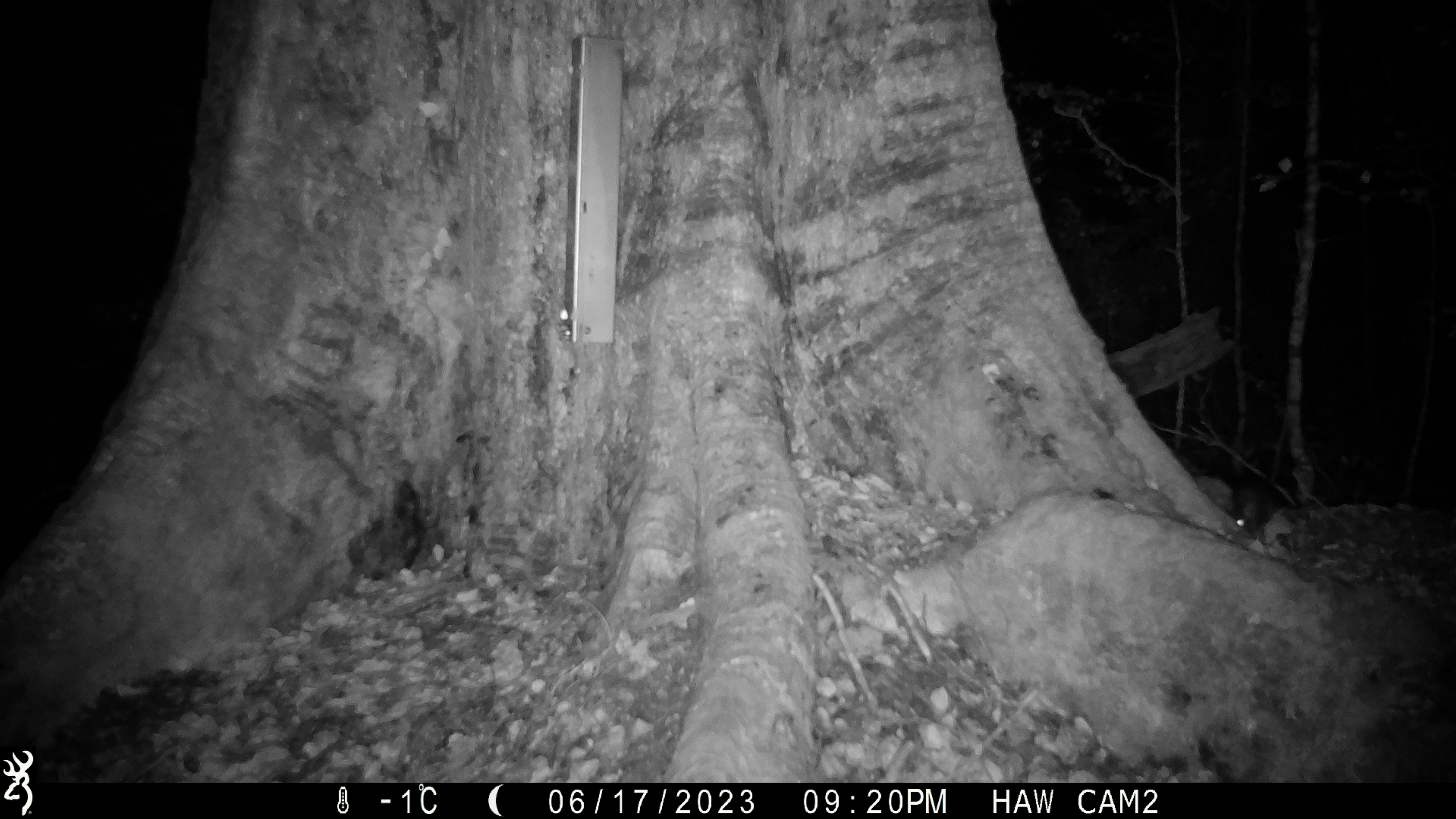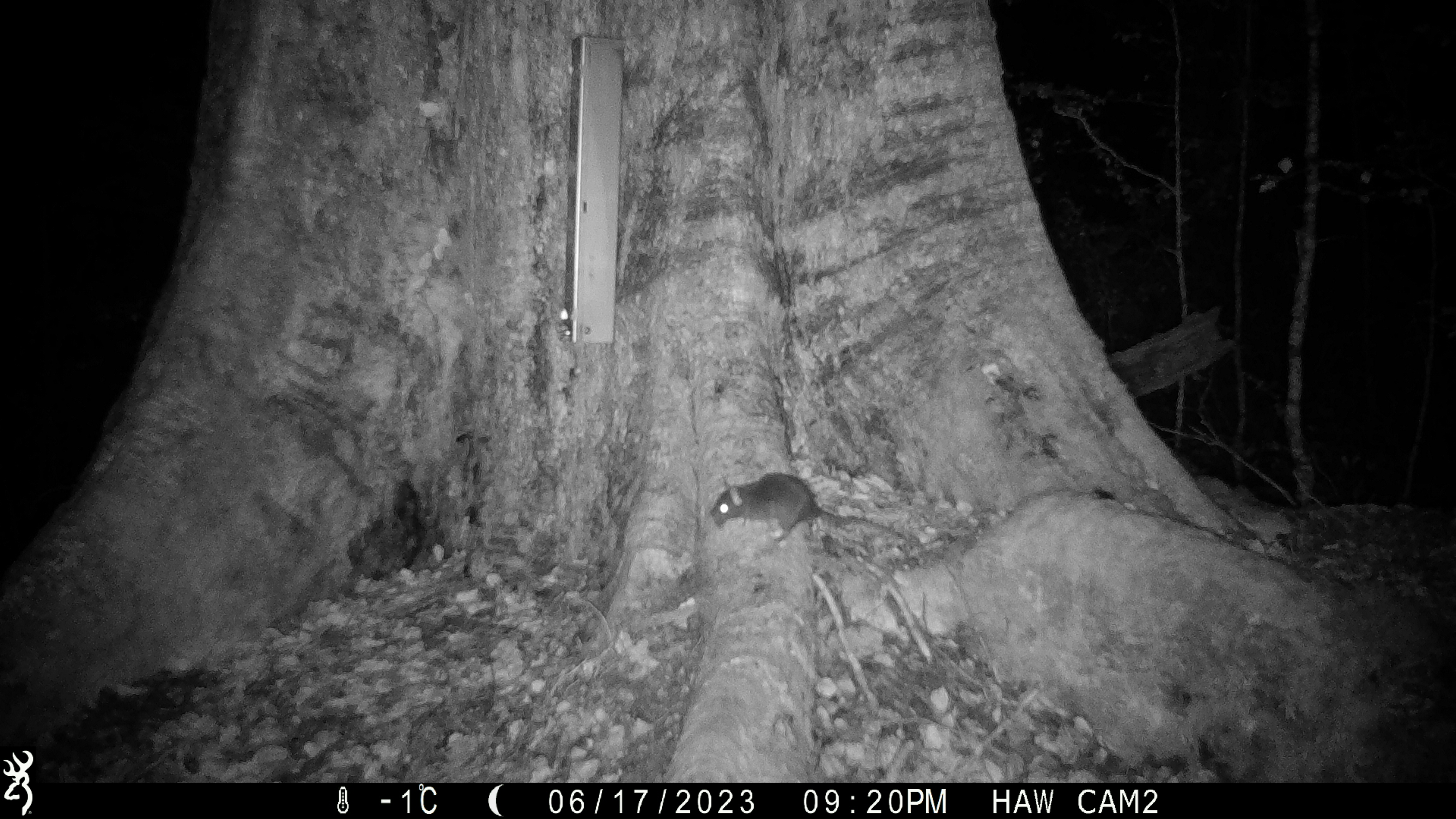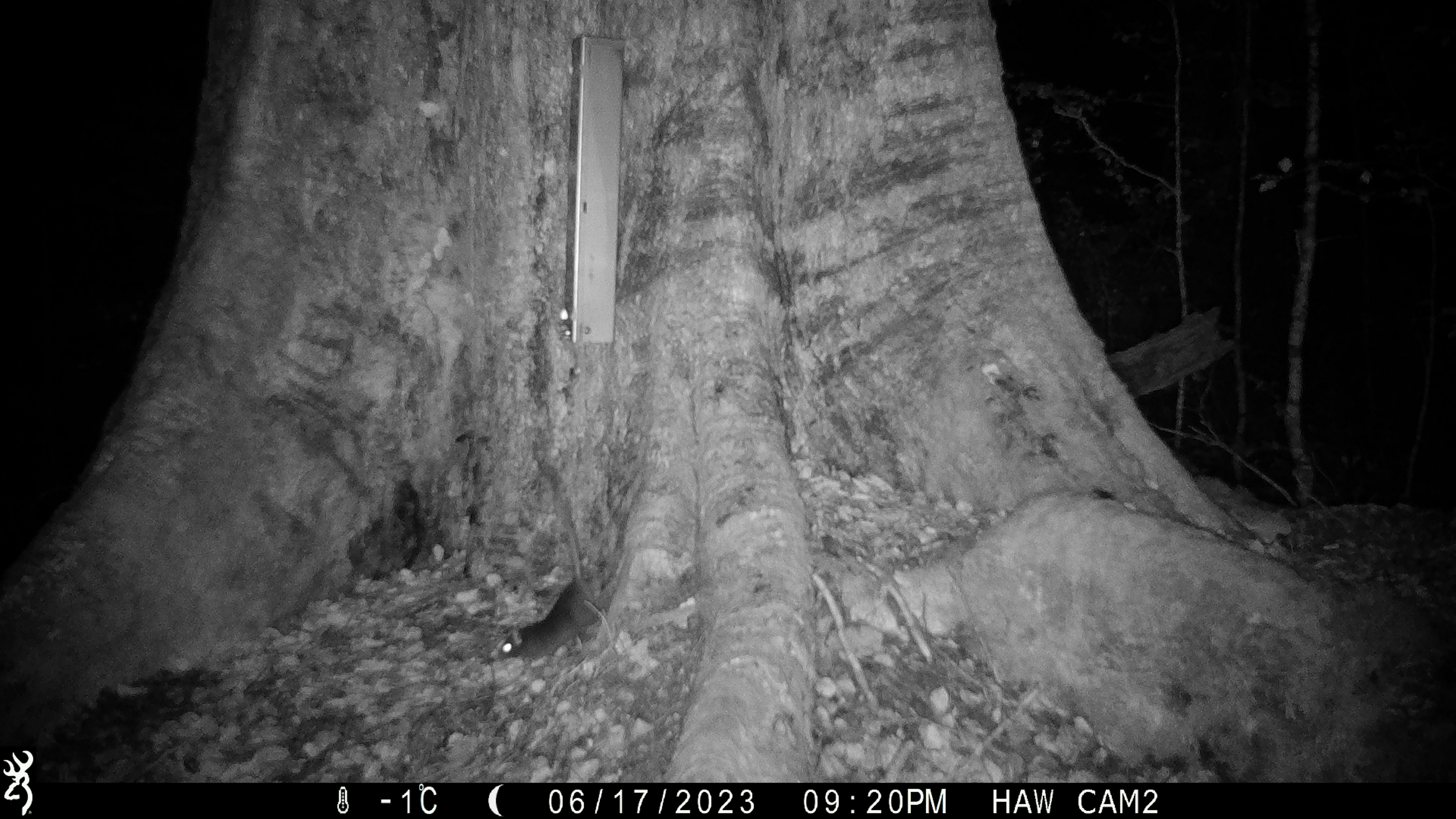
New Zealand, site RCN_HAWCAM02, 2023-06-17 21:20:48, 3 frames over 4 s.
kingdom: Animalia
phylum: Chordata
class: Mammalia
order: Rodentia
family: Muridae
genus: Rattus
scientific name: Rattus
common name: rat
Rat (Rattus).